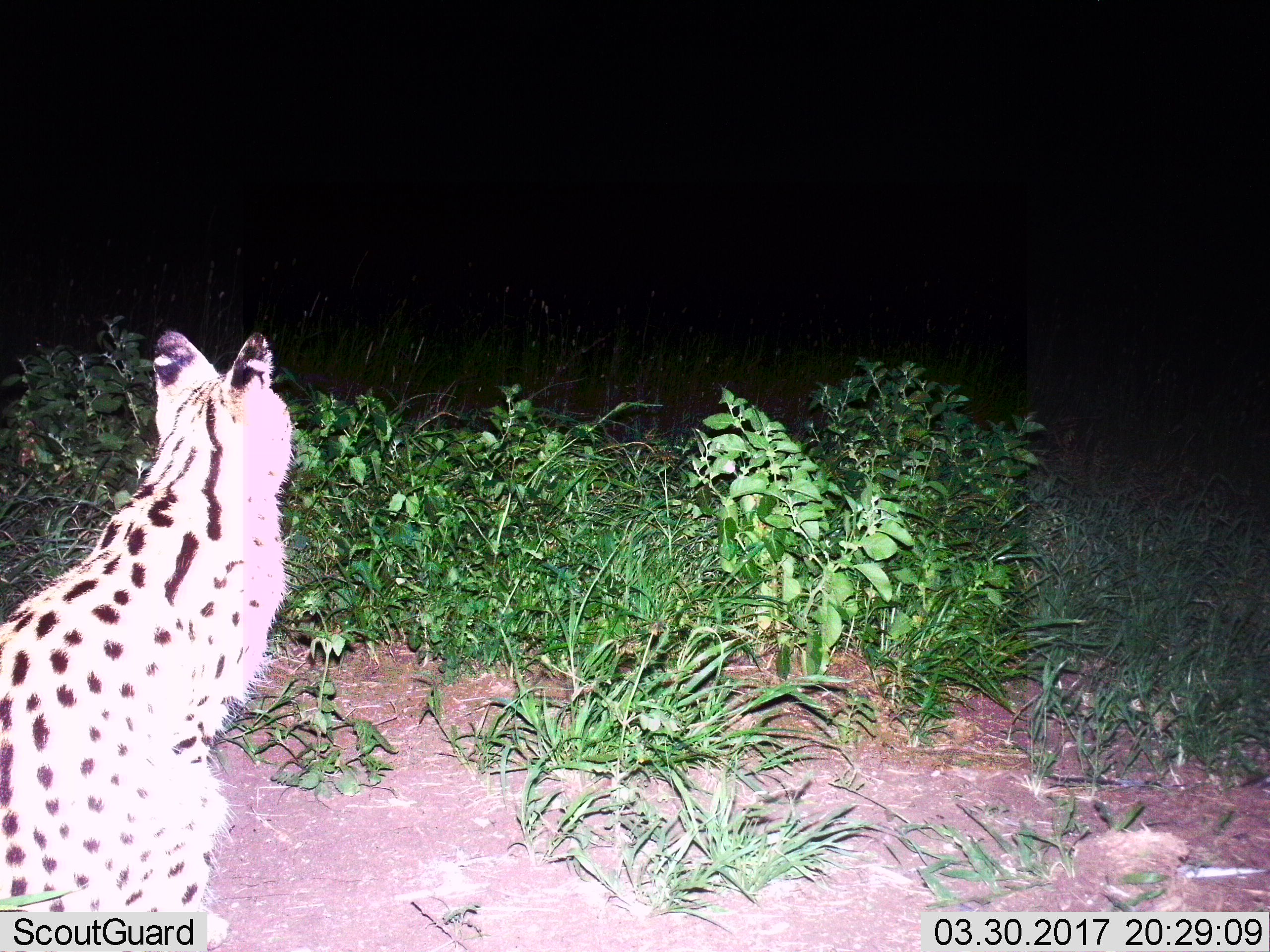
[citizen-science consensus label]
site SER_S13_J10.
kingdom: Animalia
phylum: Chordata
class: Mammalia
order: Carnivora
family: Felidae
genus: Leptailurus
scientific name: Leptailurus serval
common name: serval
Serval (Leptailurus serval), count 1. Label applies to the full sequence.